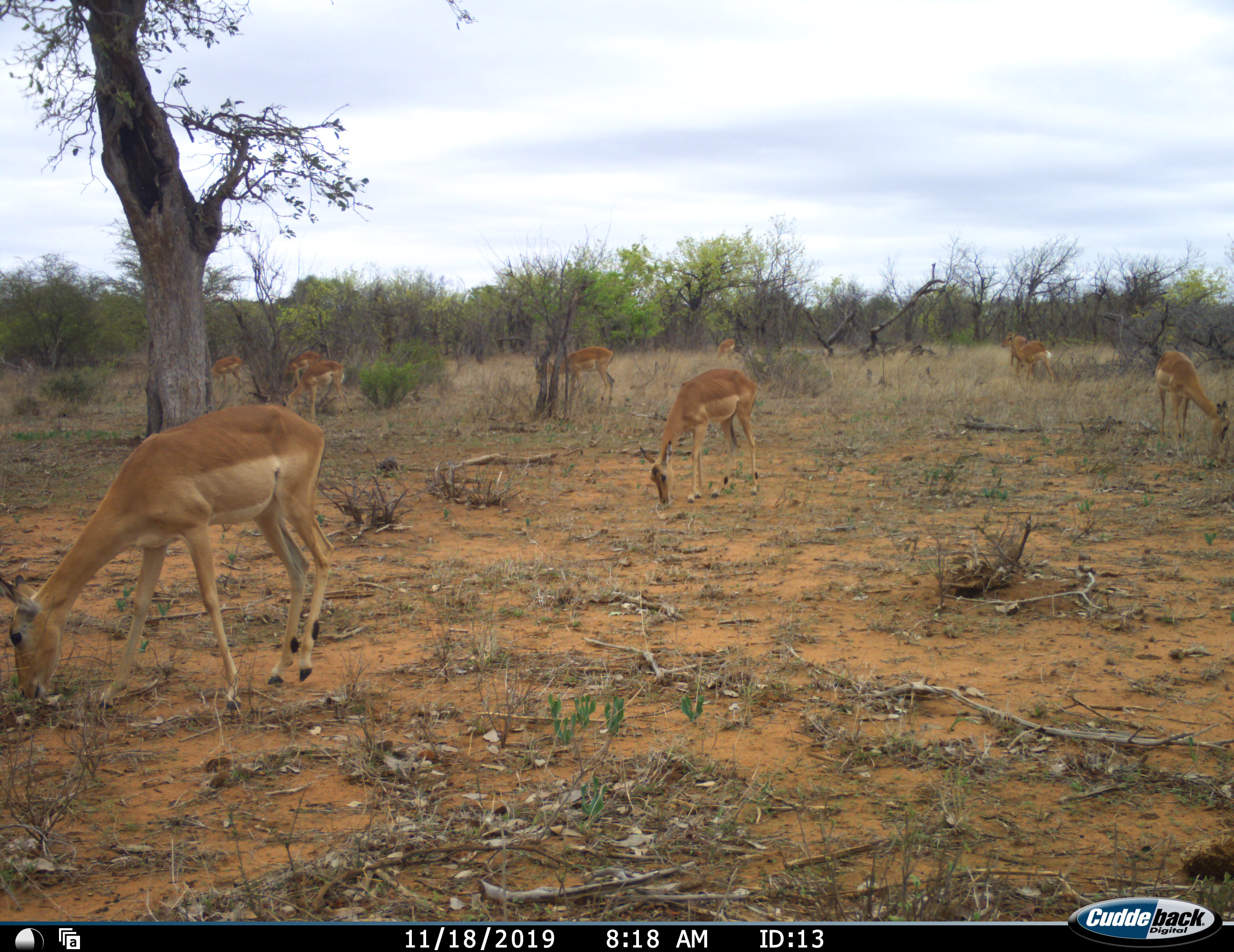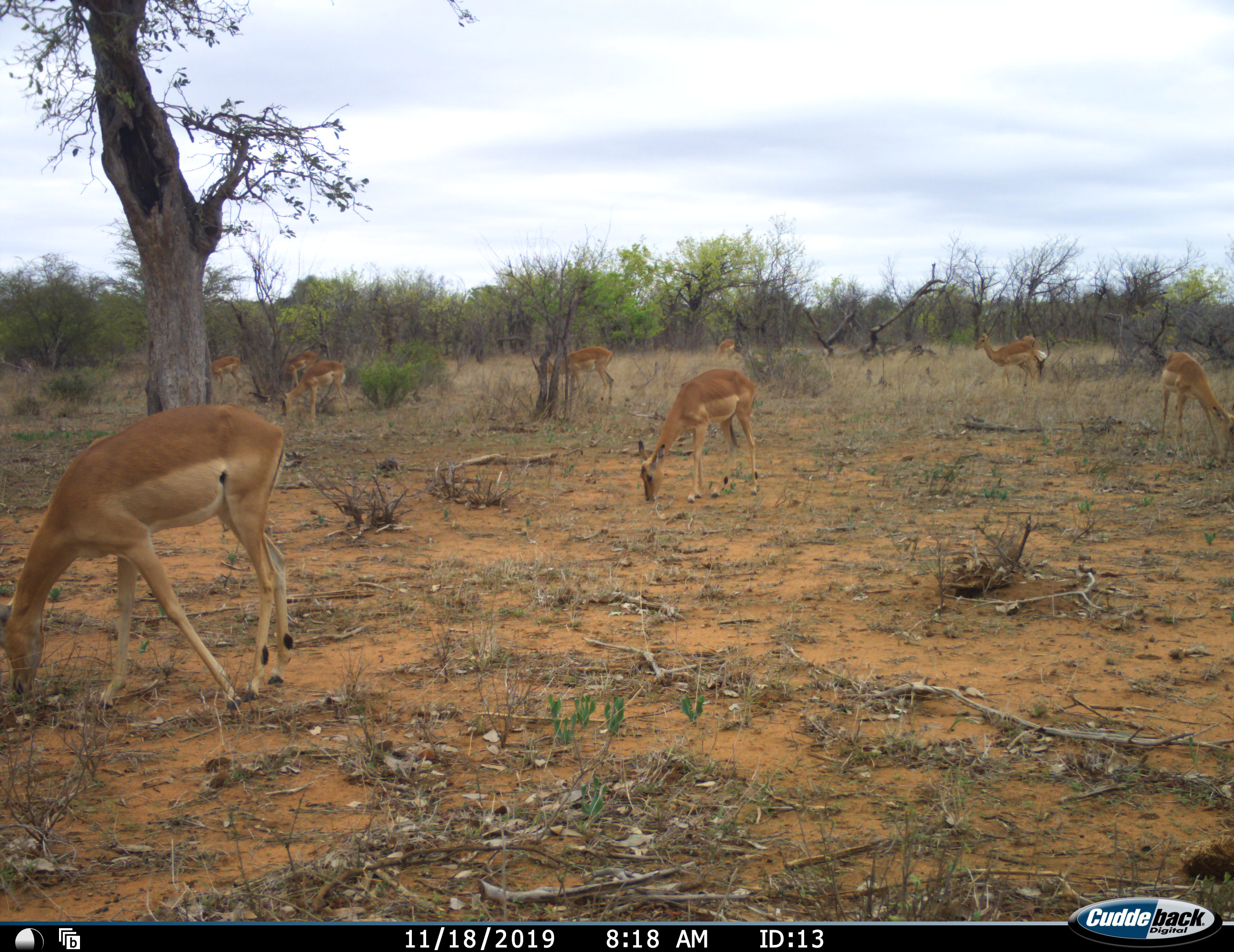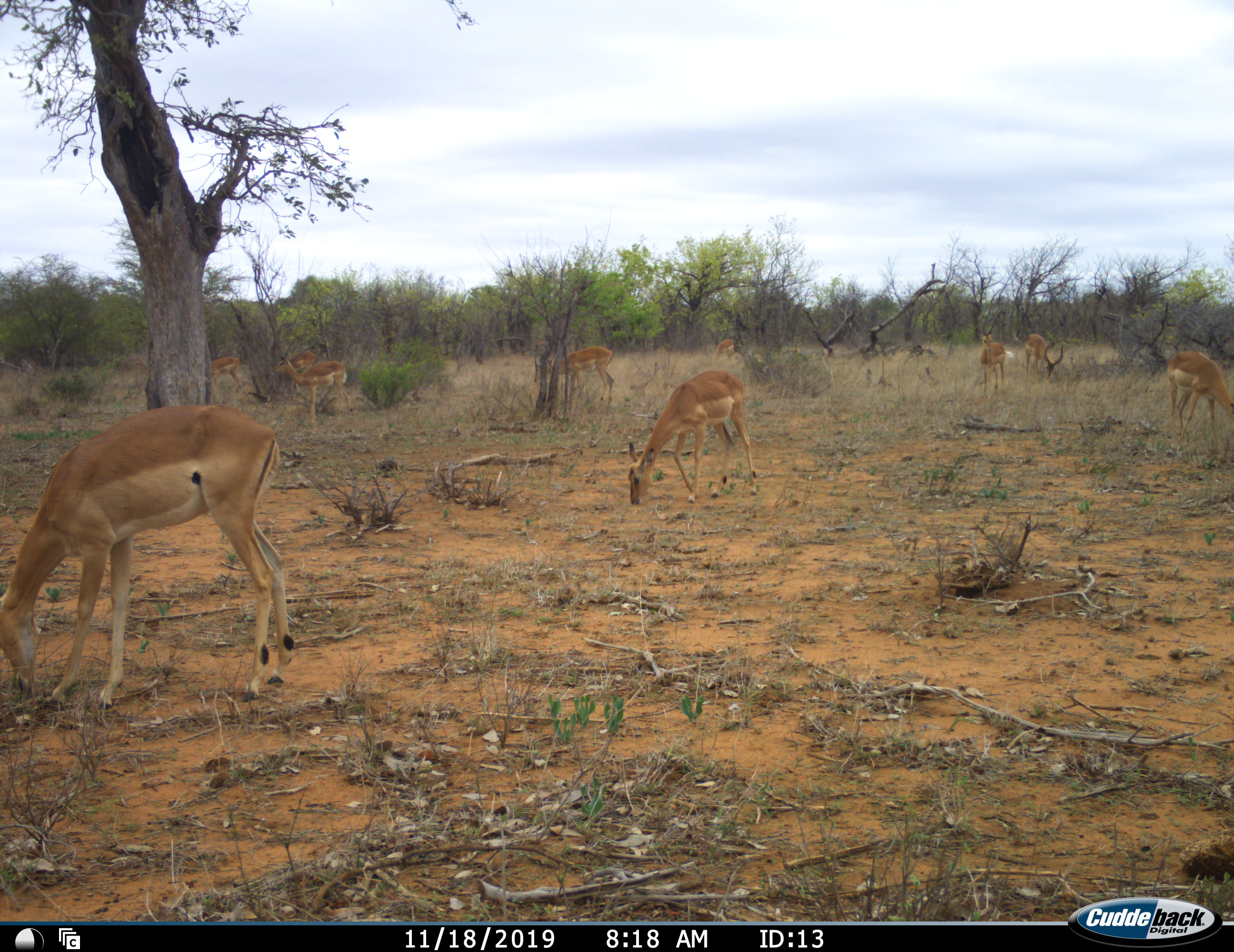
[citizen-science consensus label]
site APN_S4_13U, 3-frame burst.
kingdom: Animalia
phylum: Chordata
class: Mammalia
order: Artiodactyla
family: Bovidae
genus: Aepyceros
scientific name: Aepyceros melampus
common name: impala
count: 10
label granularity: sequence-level